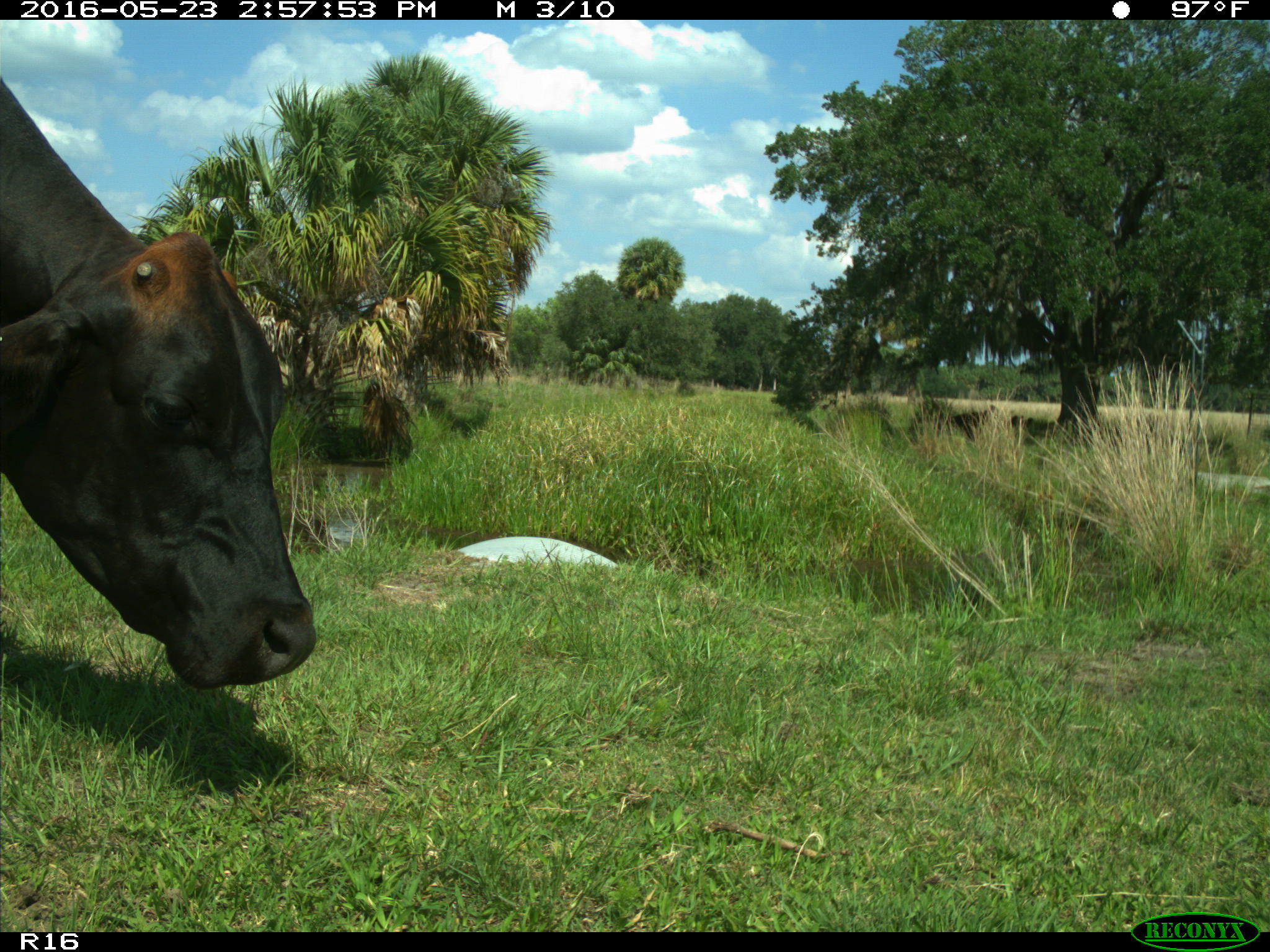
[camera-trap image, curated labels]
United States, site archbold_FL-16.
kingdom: Animalia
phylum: Chordata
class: Mammalia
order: Artiodactyla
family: Bovidae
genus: Bos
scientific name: Bos taurus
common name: domestic cow